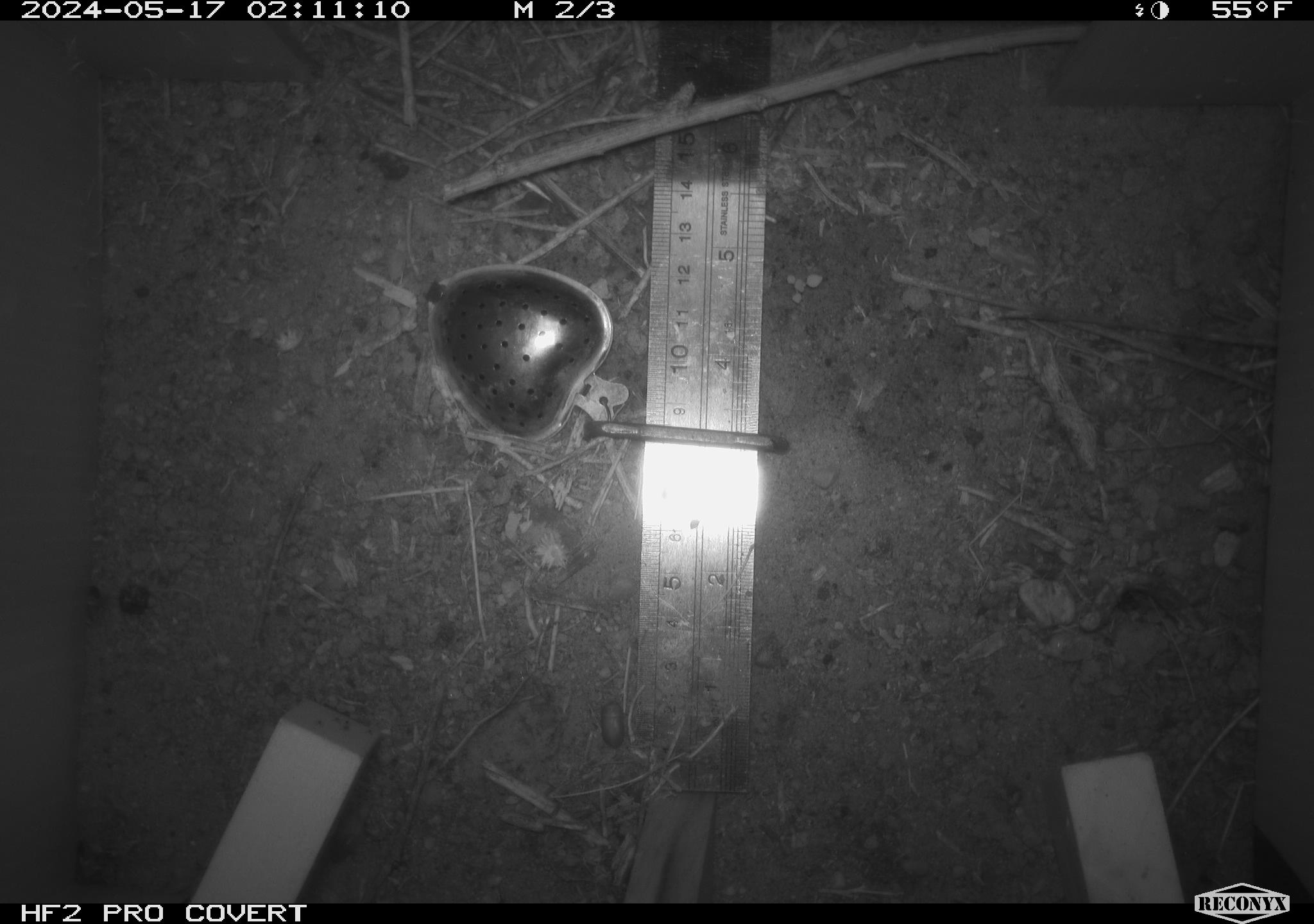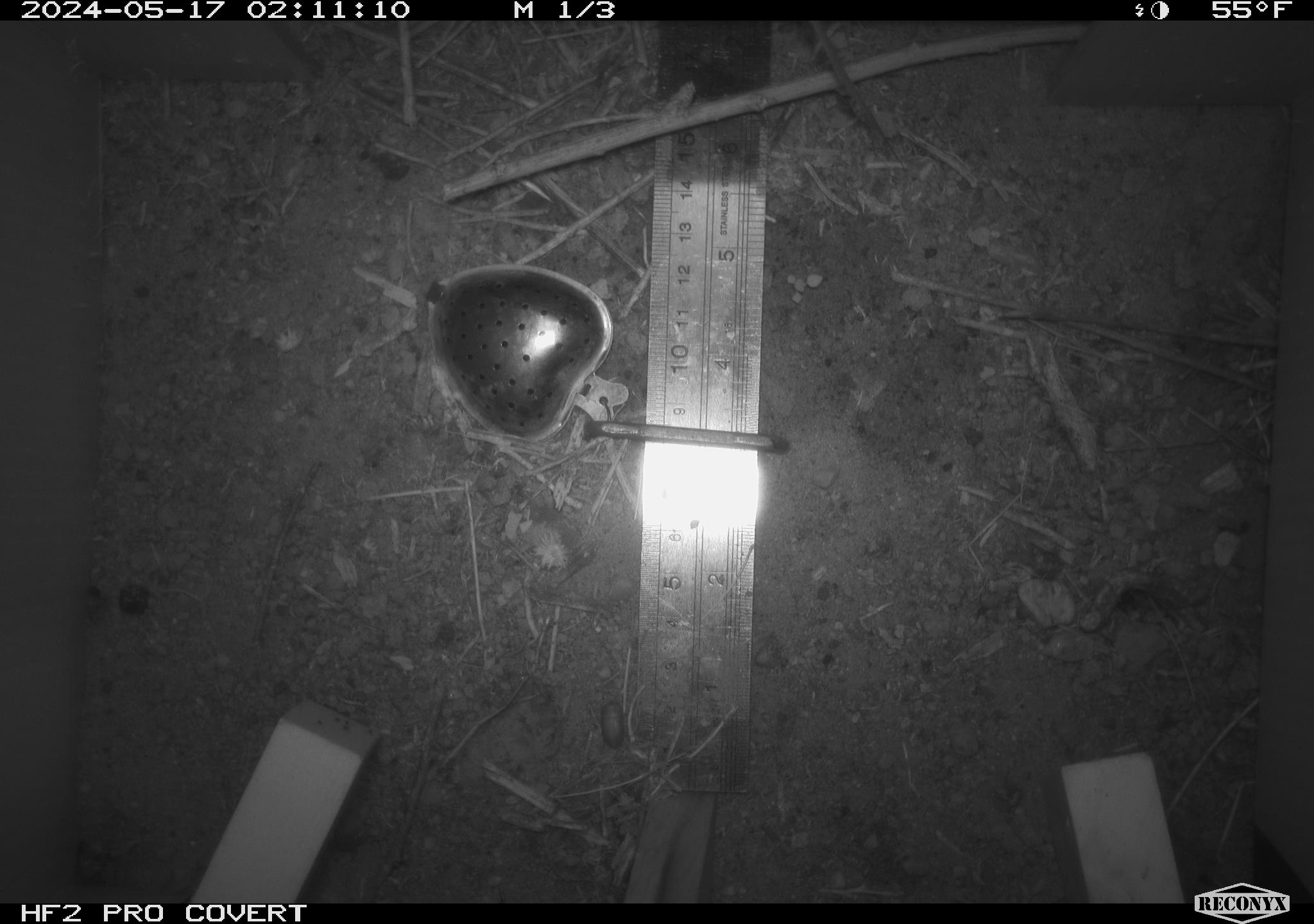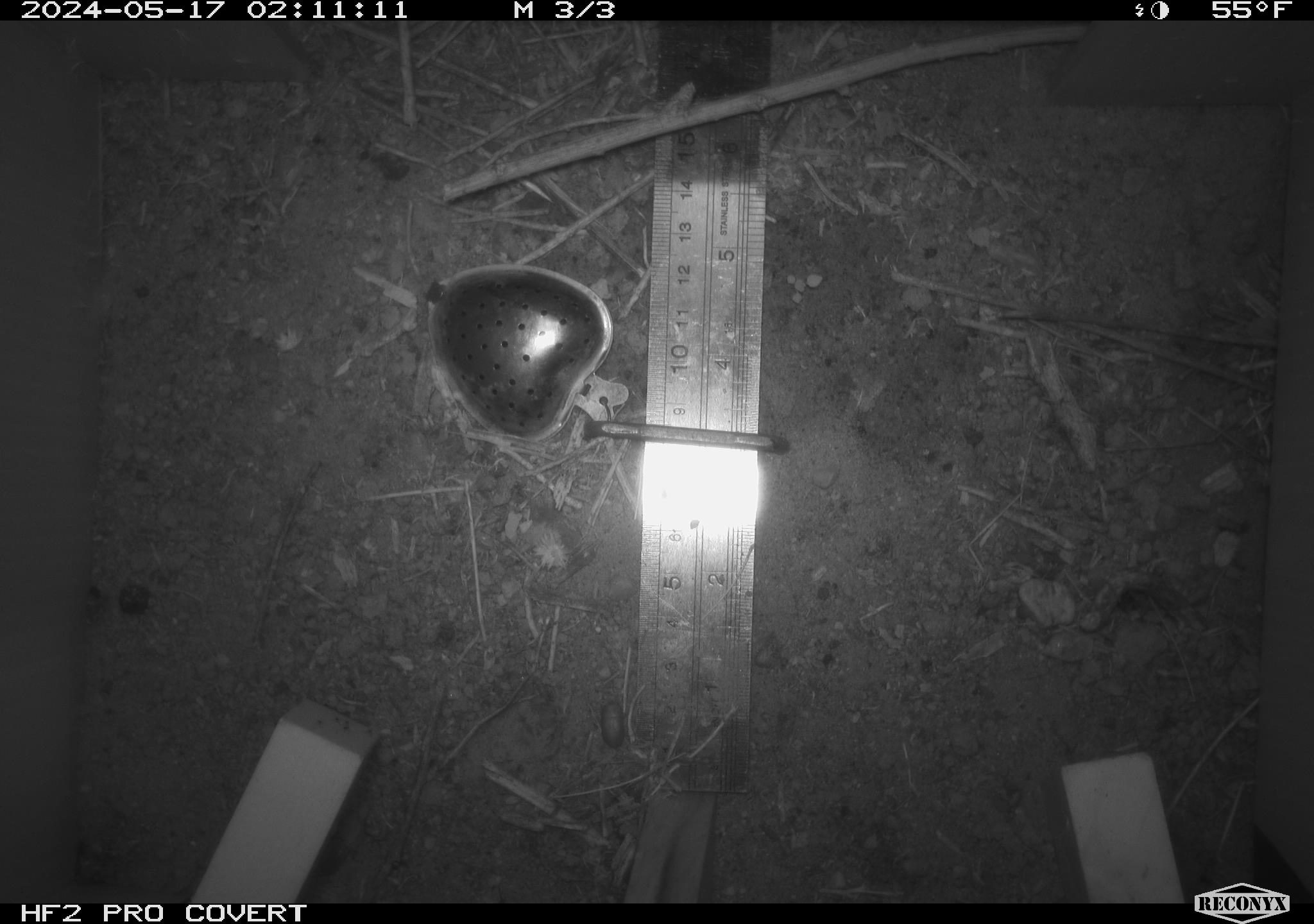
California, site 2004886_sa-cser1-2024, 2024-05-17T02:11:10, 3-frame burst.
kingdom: Animalia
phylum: Chordata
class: Mammalia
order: Rodentia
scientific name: Rodentia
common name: rodent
Rodent (Rodentia).